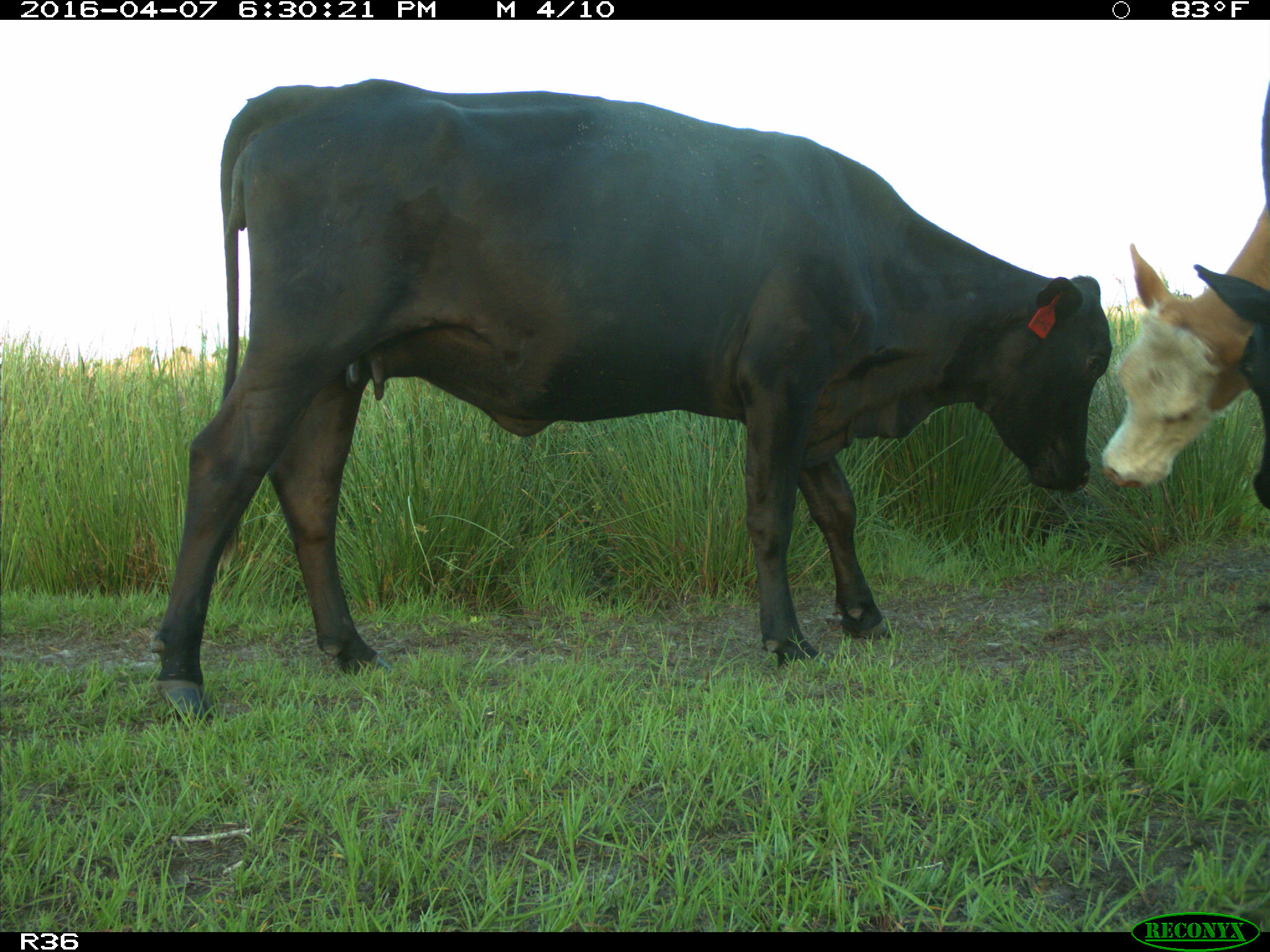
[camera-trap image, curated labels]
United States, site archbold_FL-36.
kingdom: Animalia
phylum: Chordata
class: Mammalia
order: Artiodactyla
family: Bovidae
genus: Bos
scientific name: Bos taurus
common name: domestic cow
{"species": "Bos taurus (domestic cow)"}